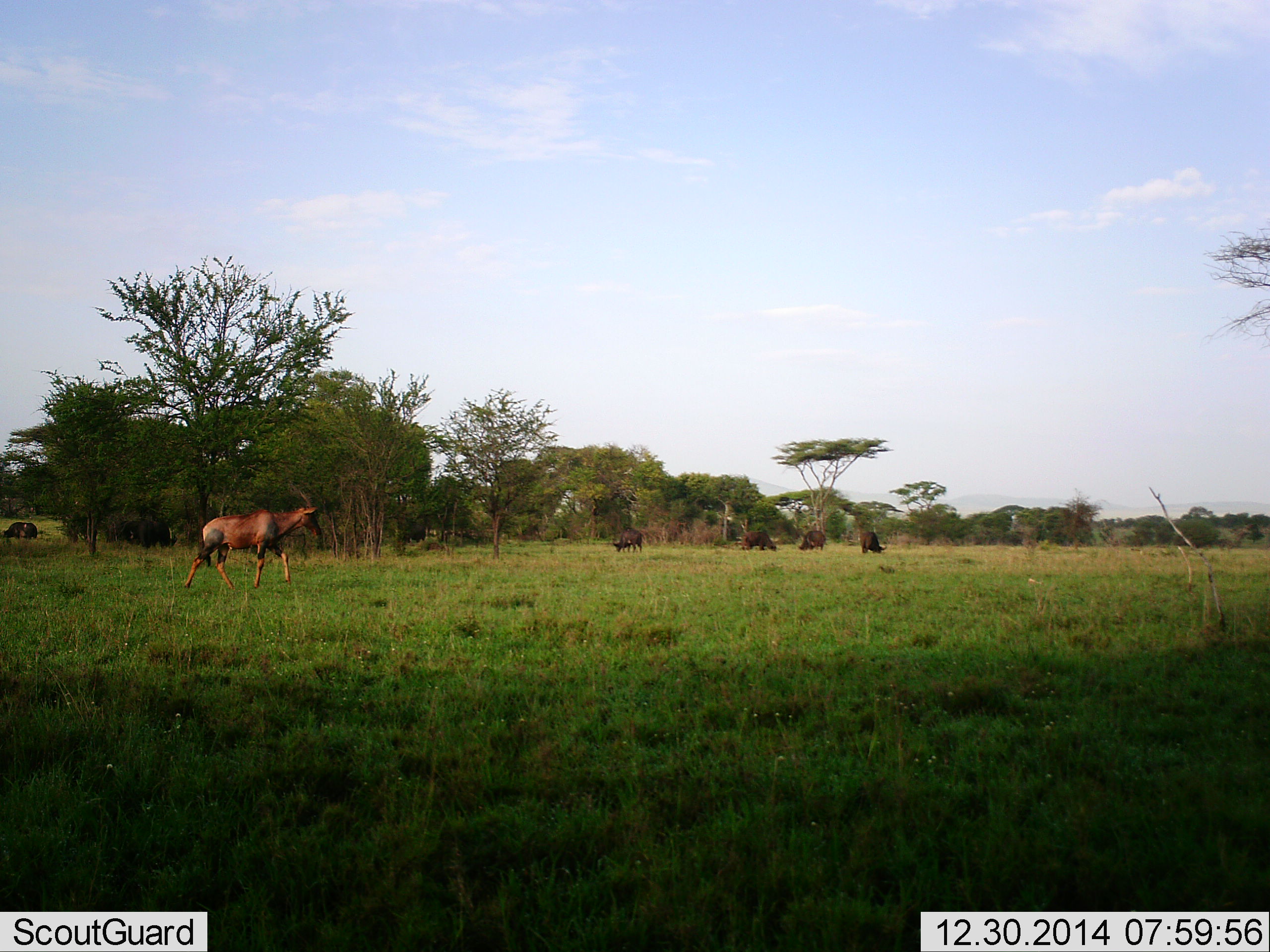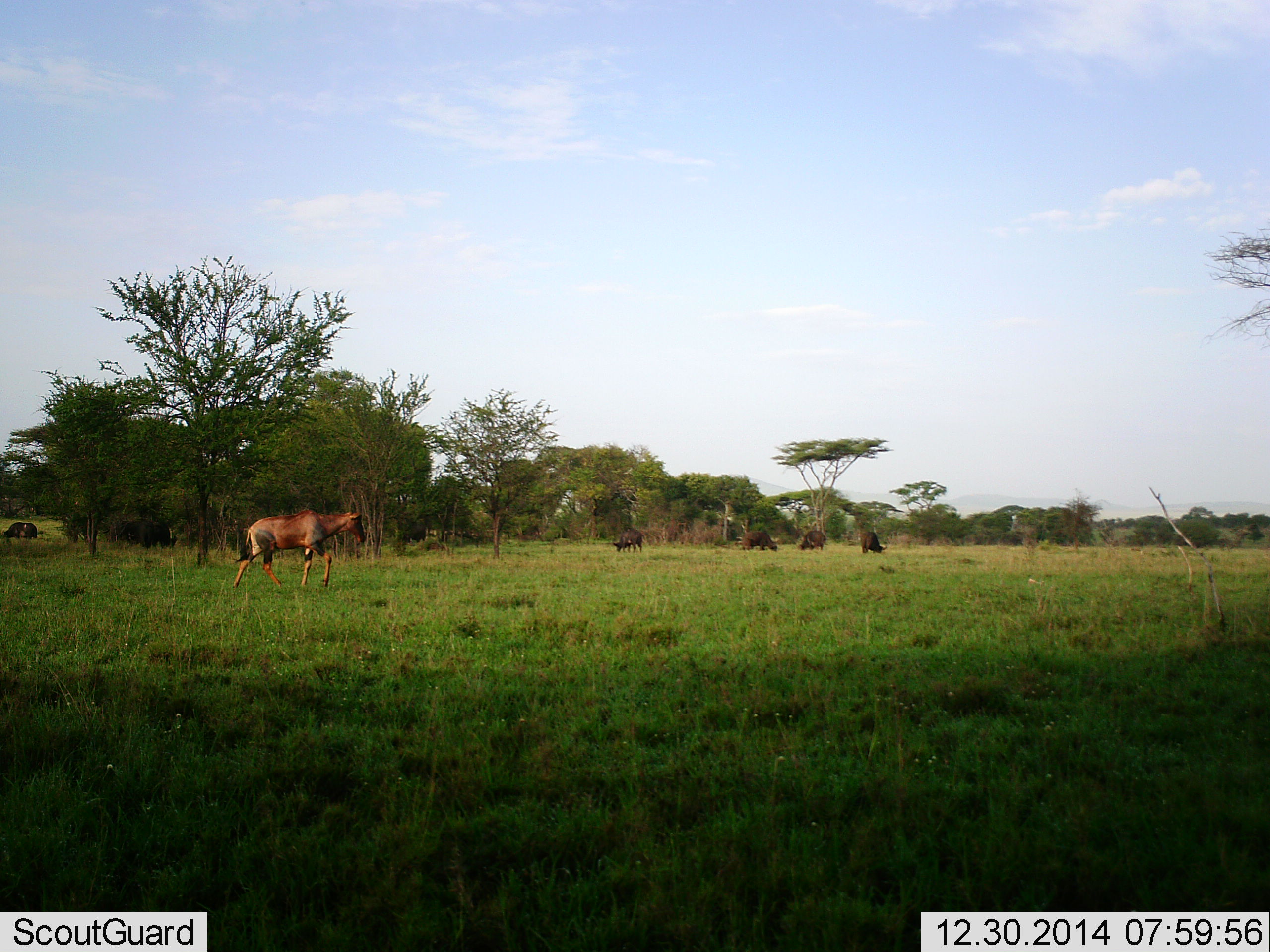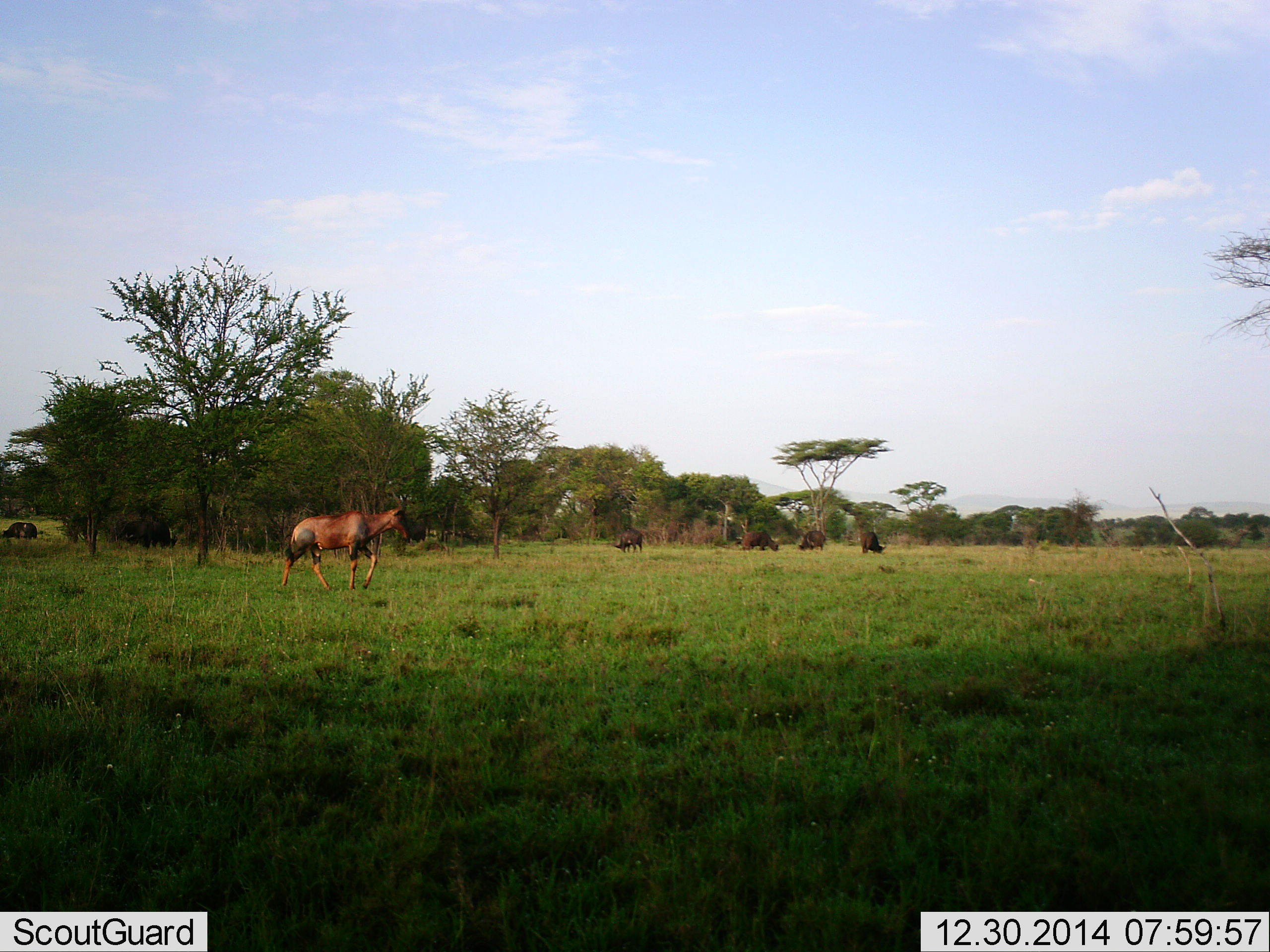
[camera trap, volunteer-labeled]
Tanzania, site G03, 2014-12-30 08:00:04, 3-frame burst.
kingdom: Animalia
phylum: Chordata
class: Mammalia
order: Artiodactyla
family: Bovidae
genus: Syncerus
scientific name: Syncerus caffer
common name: cape buffalo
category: buffalo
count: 4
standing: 9%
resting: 0%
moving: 0%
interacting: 0%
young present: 0%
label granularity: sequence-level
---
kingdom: Animalia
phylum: Chordata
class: Mammalia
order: Artiodactyla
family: Bovidae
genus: Damaliscus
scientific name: Damaliscus lunatus jimela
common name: topi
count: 1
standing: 13%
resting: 0%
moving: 87%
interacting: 0%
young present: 0%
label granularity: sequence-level